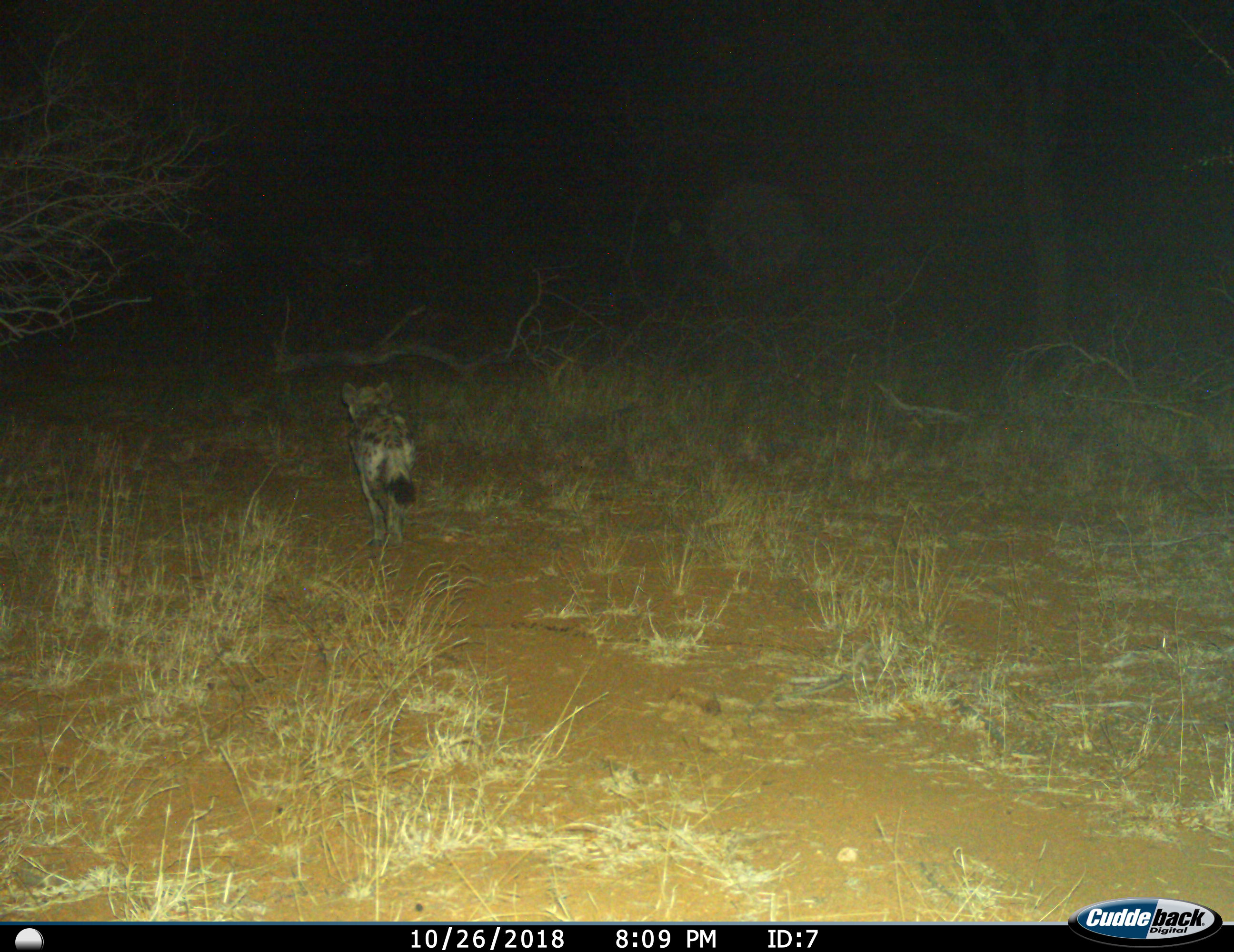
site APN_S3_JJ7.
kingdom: Animalia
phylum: Chordata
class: Mammalia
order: Carnivora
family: Hyaenidae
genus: Crocuta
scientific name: Crocuta crocuta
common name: spotted hyena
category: hyenaspotted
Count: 1.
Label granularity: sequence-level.